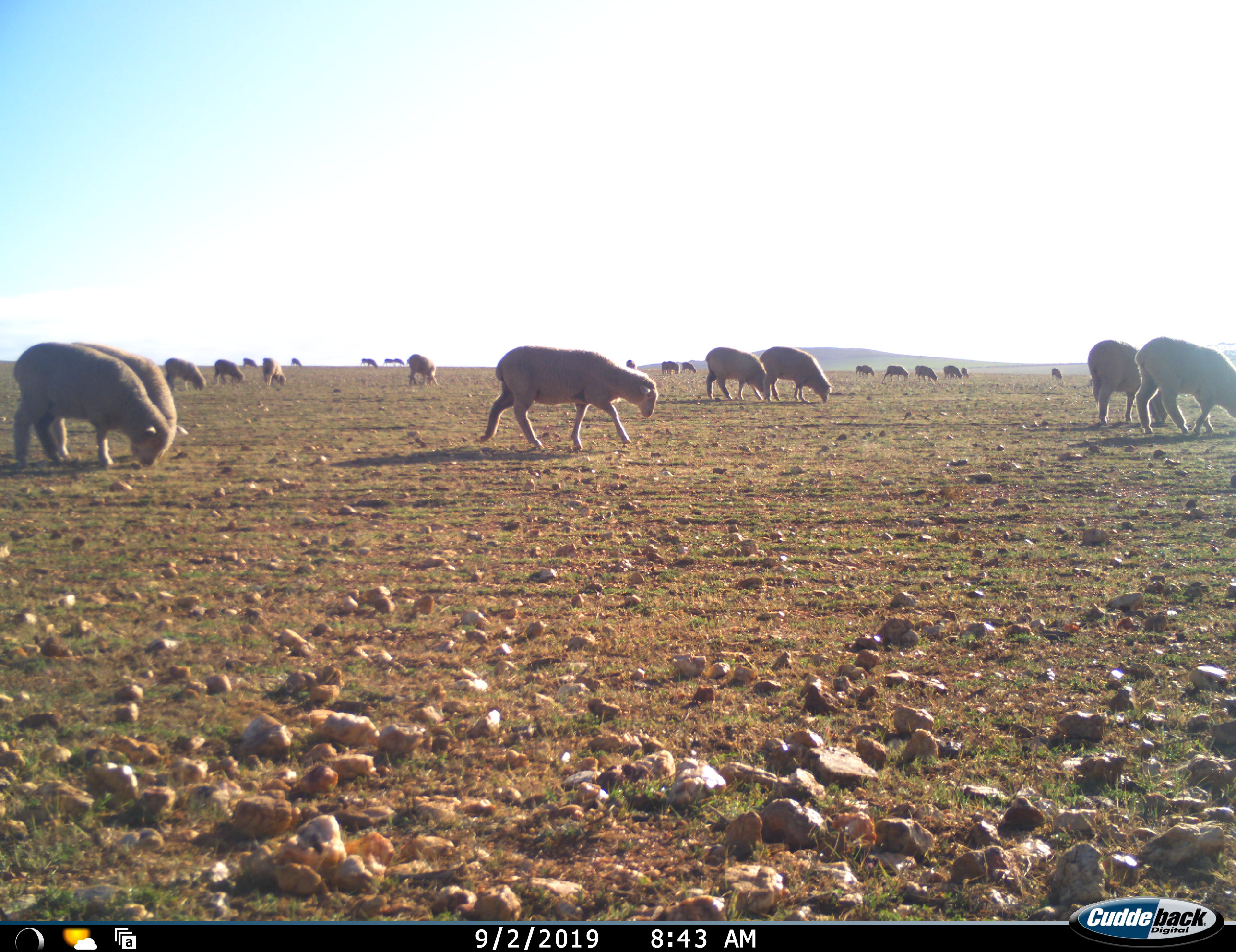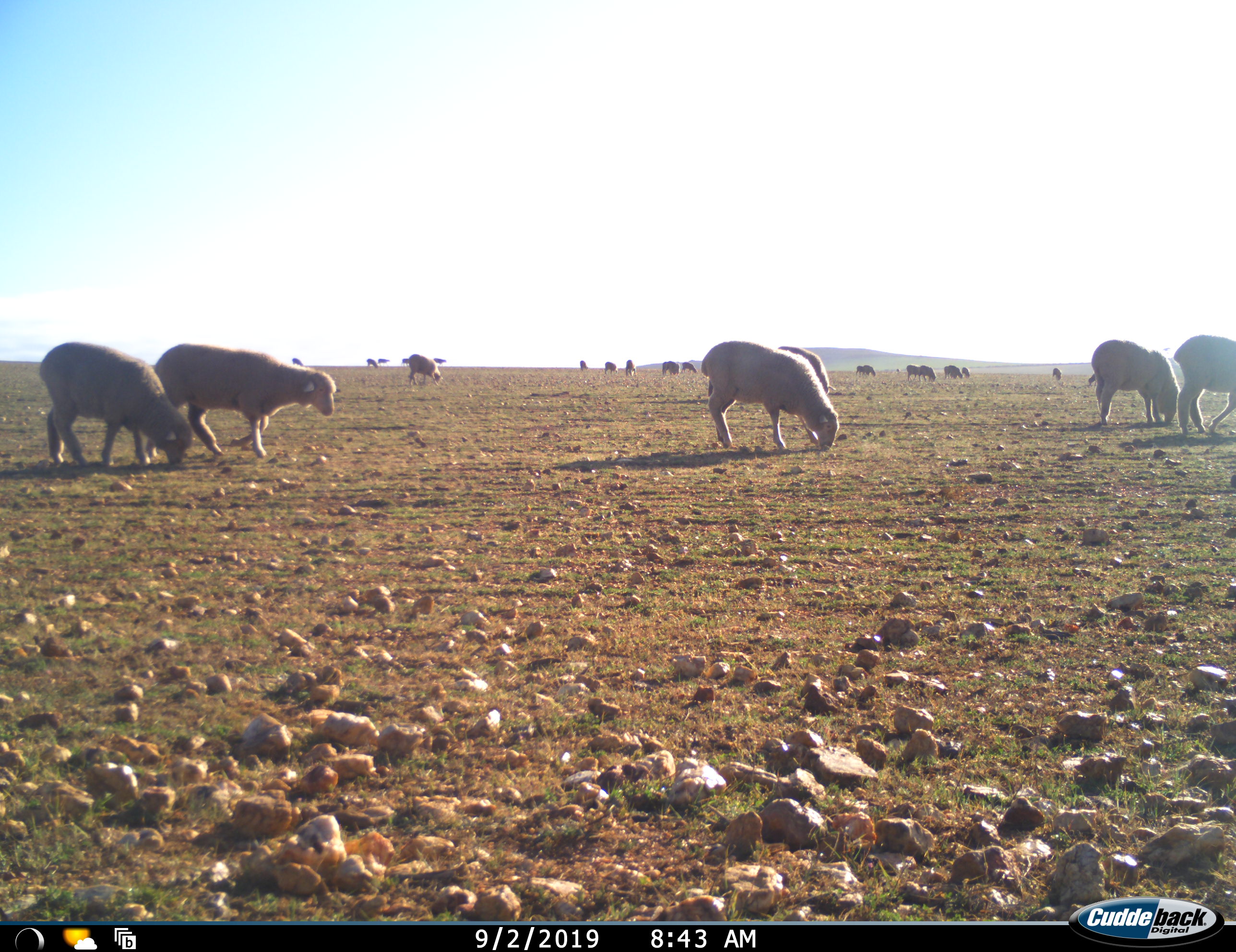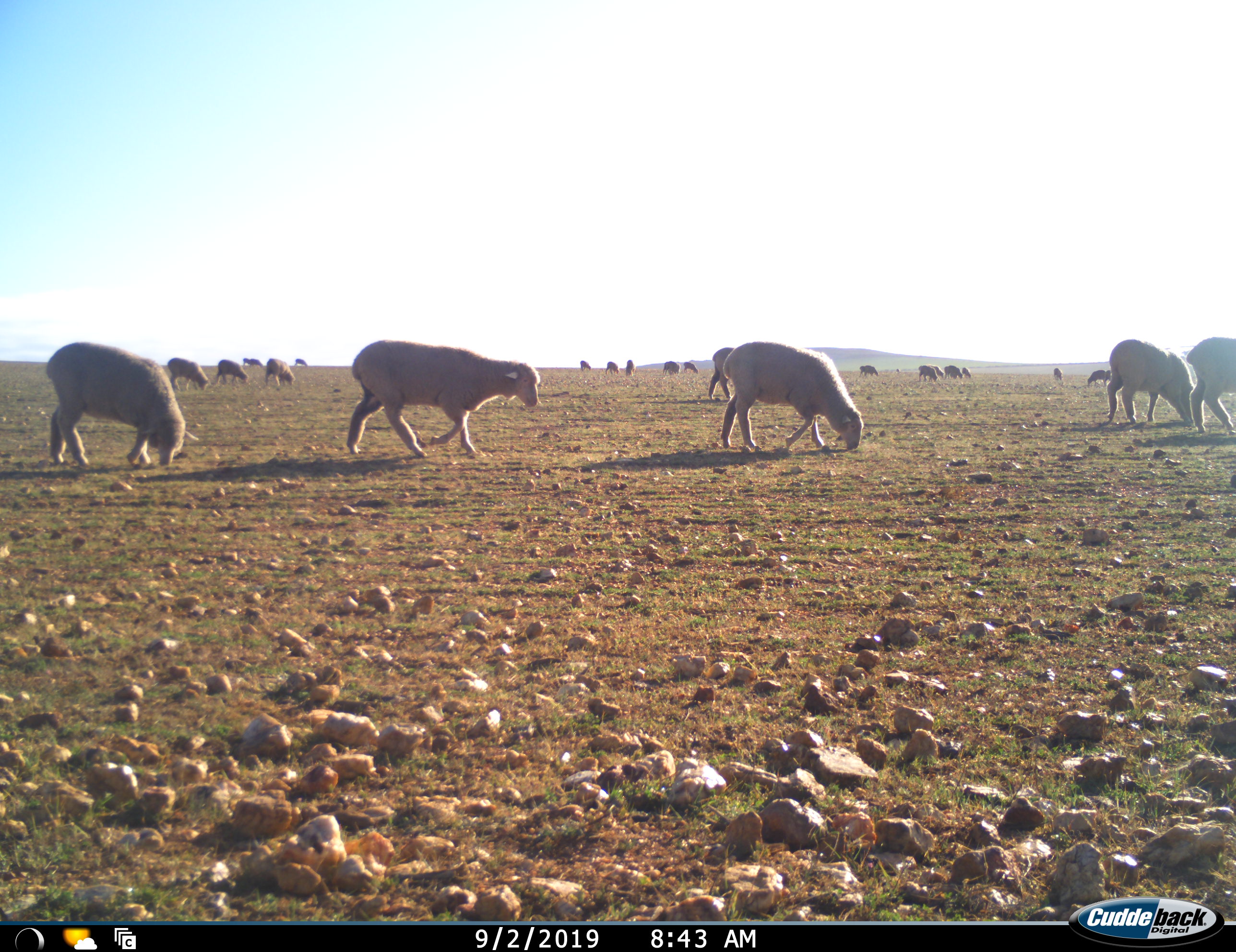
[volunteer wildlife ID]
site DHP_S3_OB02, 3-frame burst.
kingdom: Animalia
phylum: Chordata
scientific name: Vertebrata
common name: domestic animal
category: domesticanimal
Domesticanimal (domestic animal) (Vertebrata), count 11-50. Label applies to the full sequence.